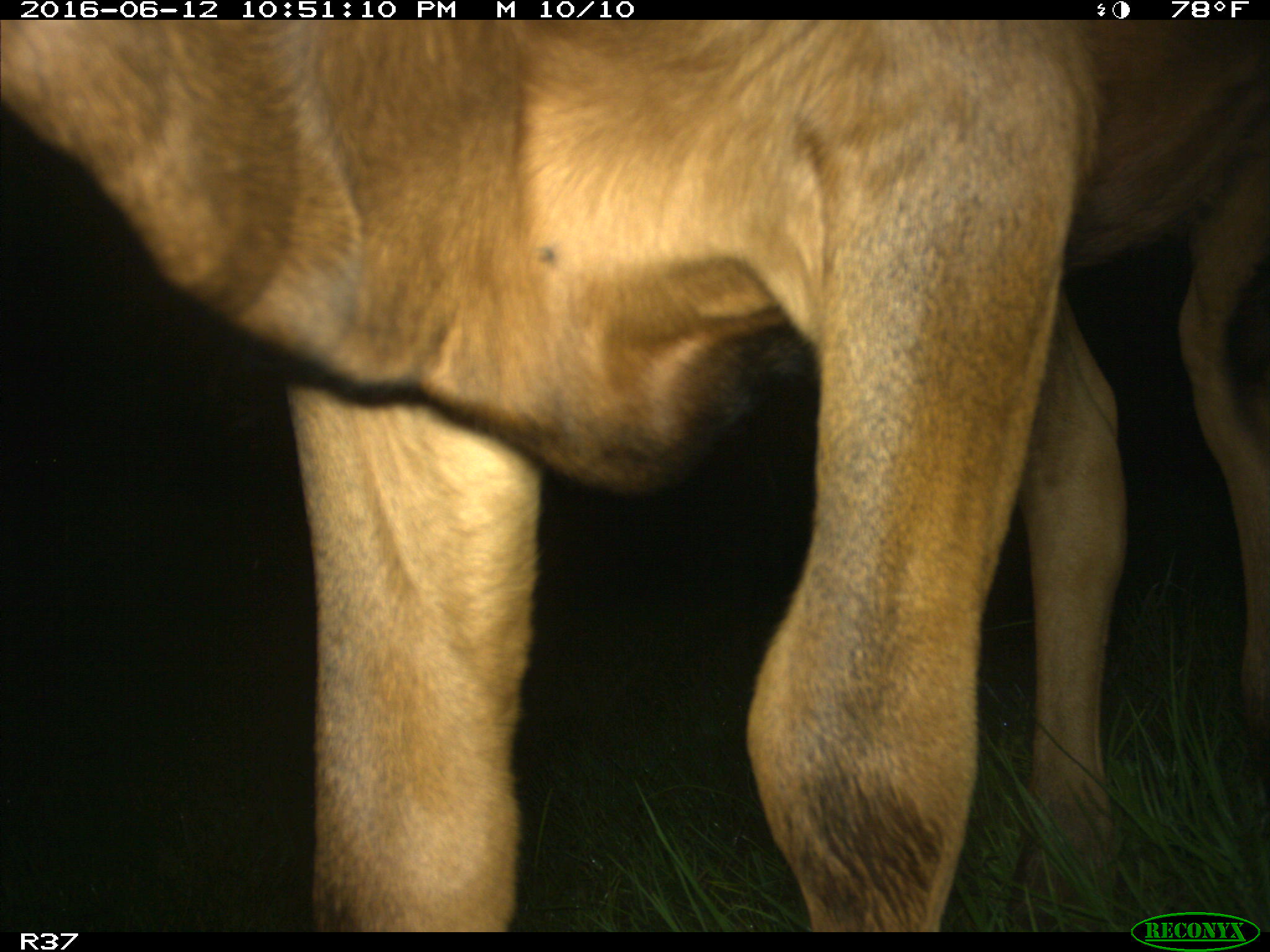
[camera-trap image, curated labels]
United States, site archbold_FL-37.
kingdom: Animalia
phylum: Chordata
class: Mammalia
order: Artiodactyla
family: Bovidae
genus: Bos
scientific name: Bos taurus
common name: domestic cow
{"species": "Bos taurus (domestic cow)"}